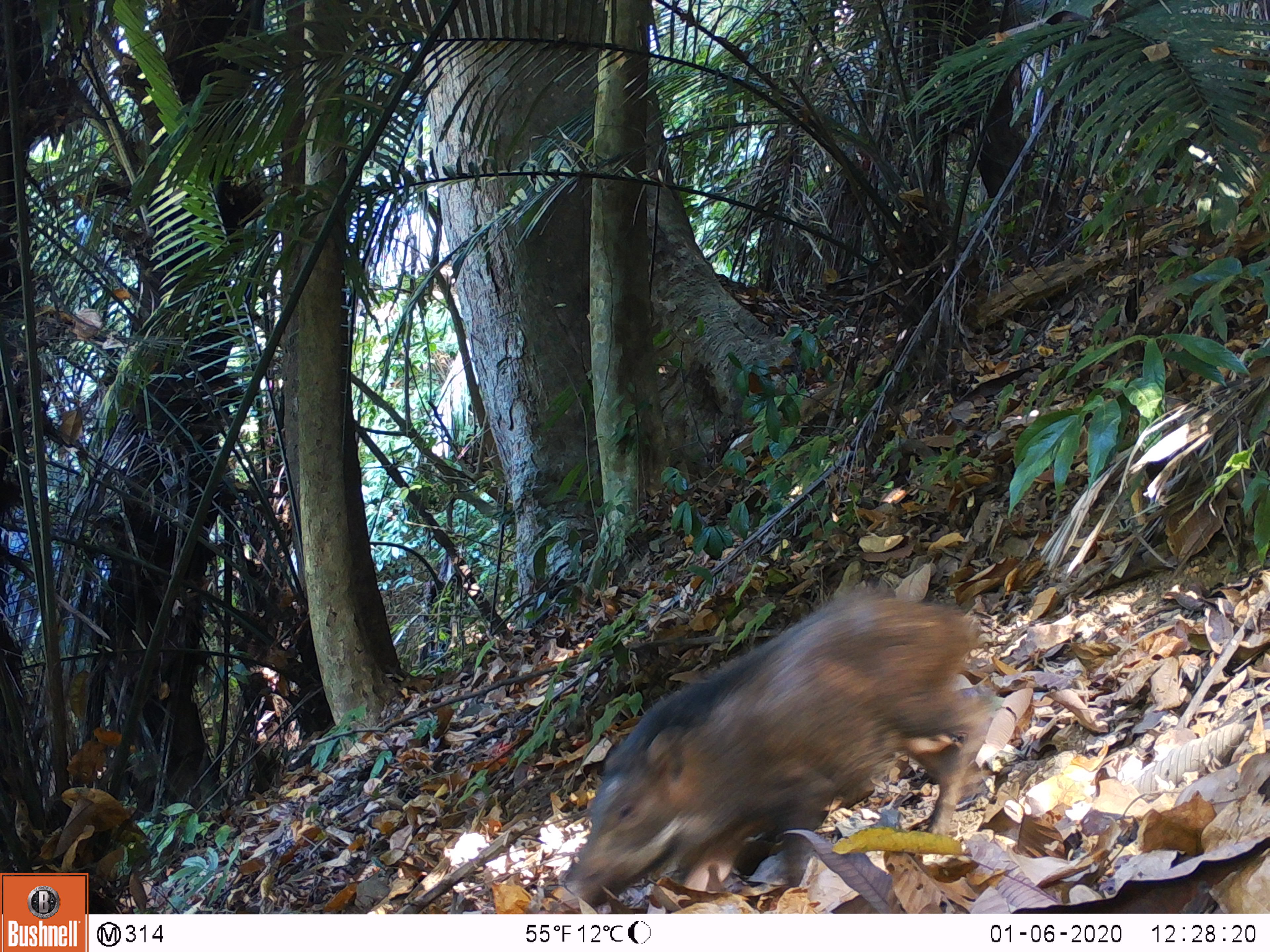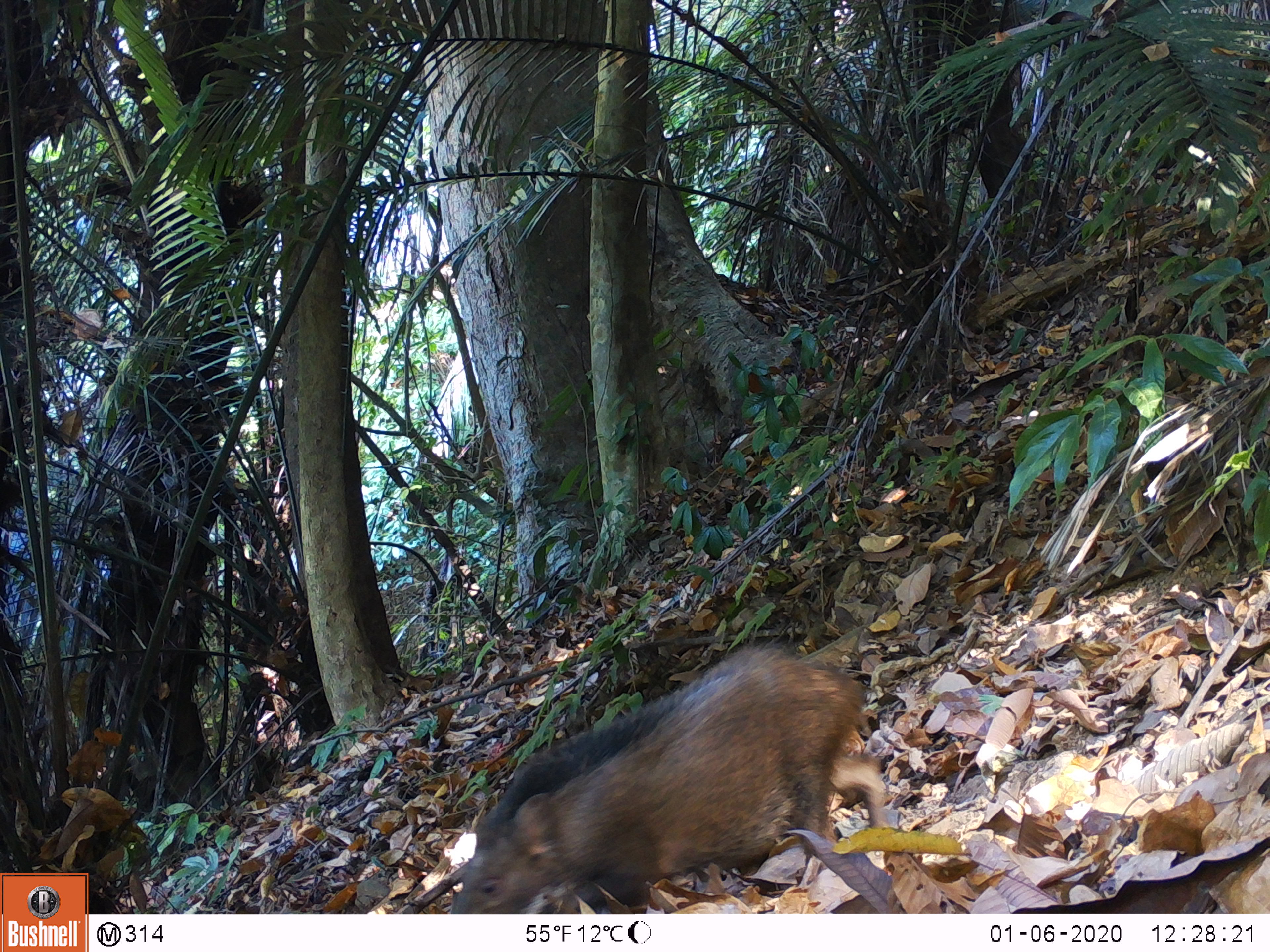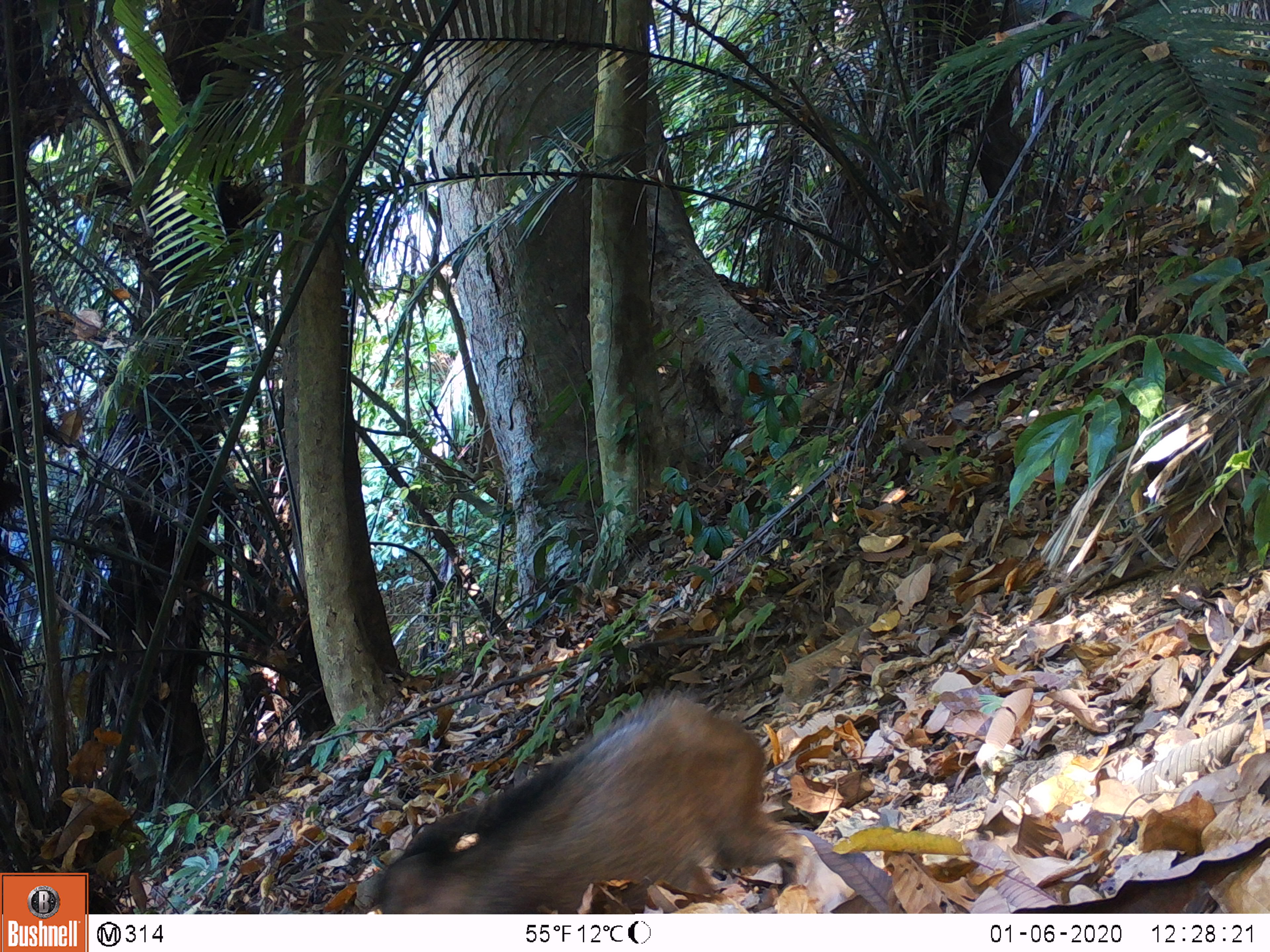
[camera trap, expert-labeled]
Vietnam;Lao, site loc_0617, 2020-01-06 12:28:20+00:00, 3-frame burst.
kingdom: Animalia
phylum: Chordata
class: Mammalia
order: Artiodactyla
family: Suidae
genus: Sus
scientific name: Sus scrofa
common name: eurasian wild pig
Eurasian wild pig (Sus scrofa). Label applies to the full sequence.